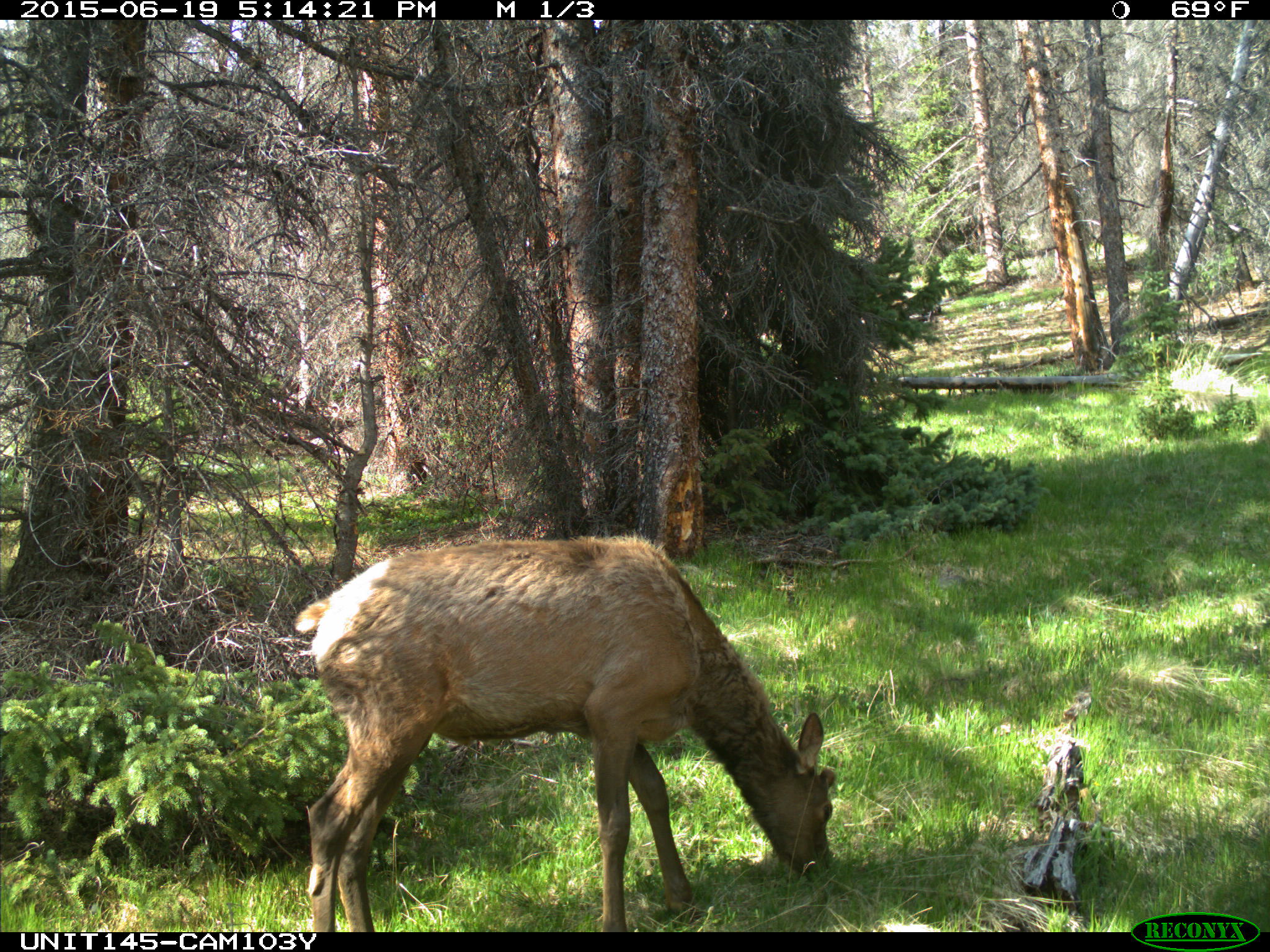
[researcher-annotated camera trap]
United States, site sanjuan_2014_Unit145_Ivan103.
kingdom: Animalia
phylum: Chordata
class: Mammalia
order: Artiodactyla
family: Cervidae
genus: Cervus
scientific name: Cervus elaphus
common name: red deer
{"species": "Cervus elaphus (red deer)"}